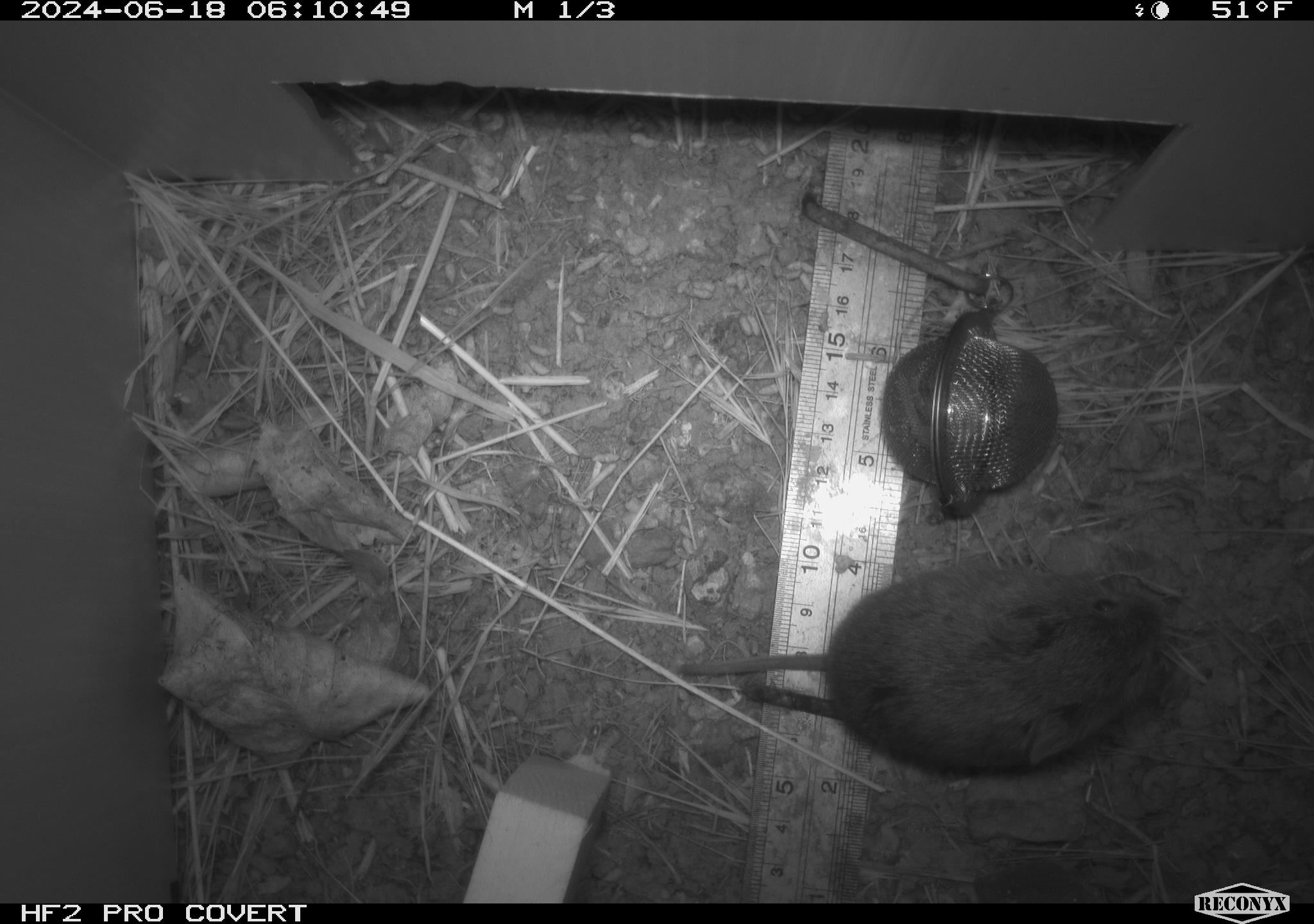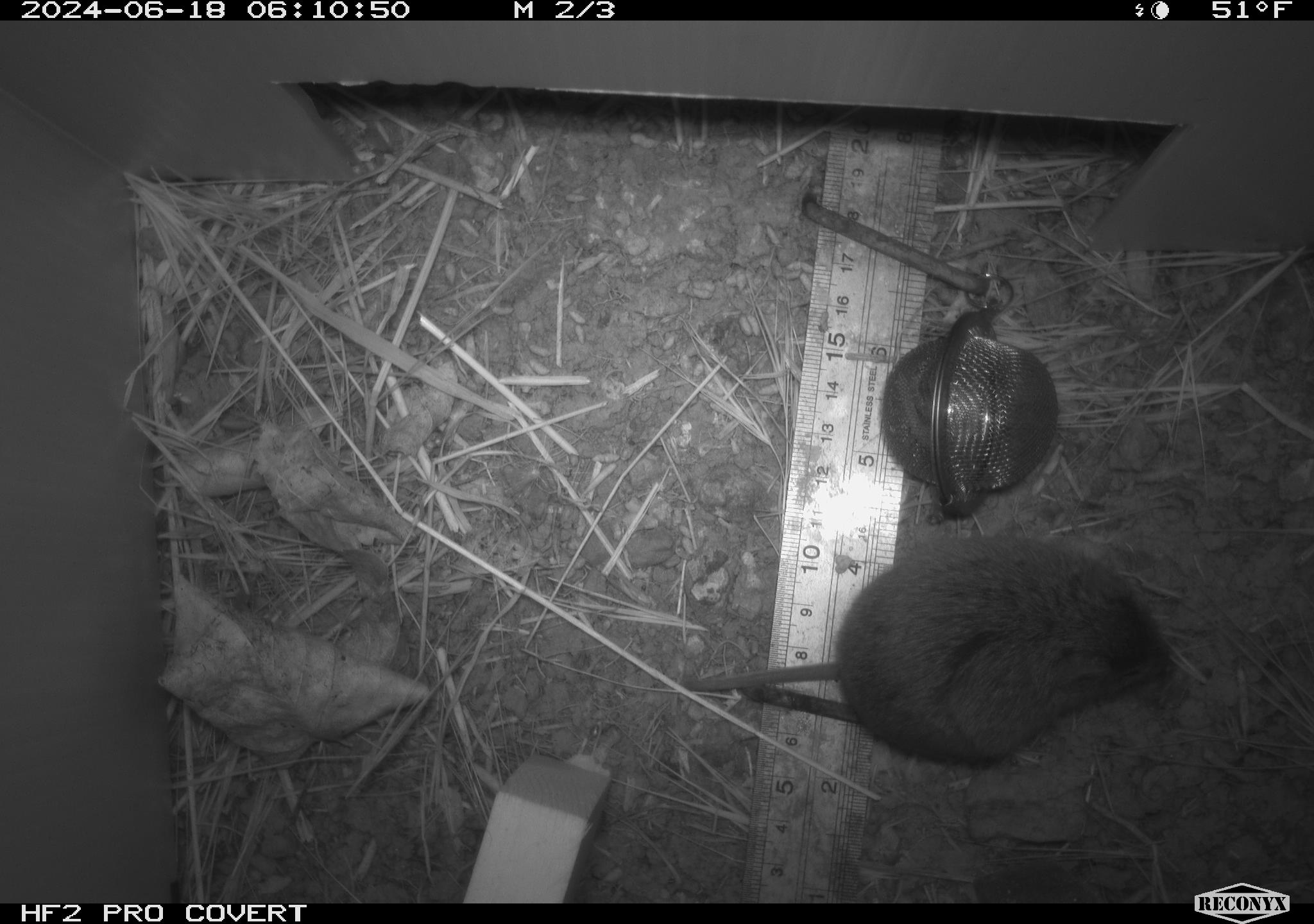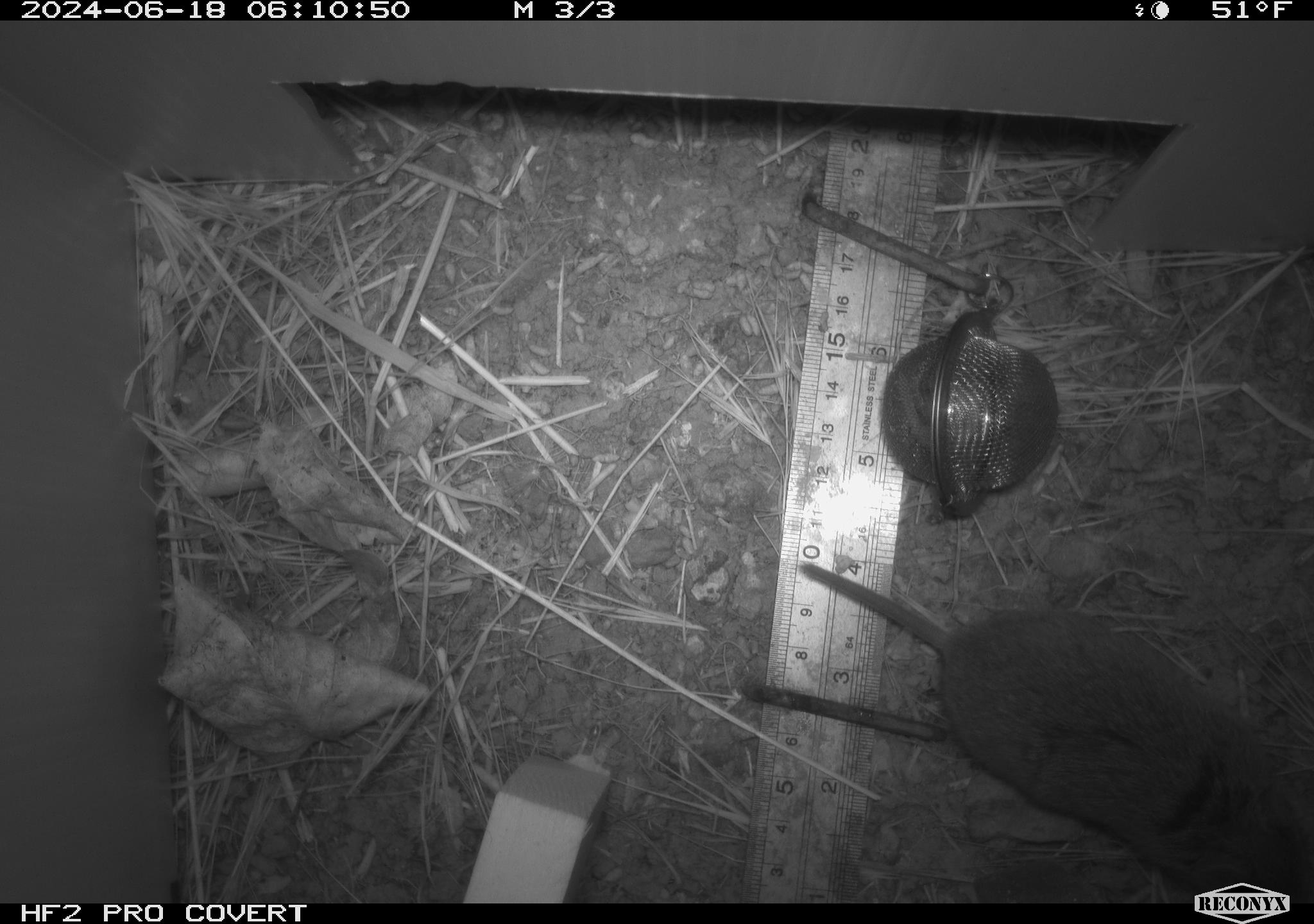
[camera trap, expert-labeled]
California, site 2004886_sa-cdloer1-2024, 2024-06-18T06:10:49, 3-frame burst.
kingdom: Animalia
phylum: Chordata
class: Mammalia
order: Rodentia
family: Cricetidae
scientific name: Arvicolinae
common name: voles, lemmings, and muskrats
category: arvicolinae subfamily